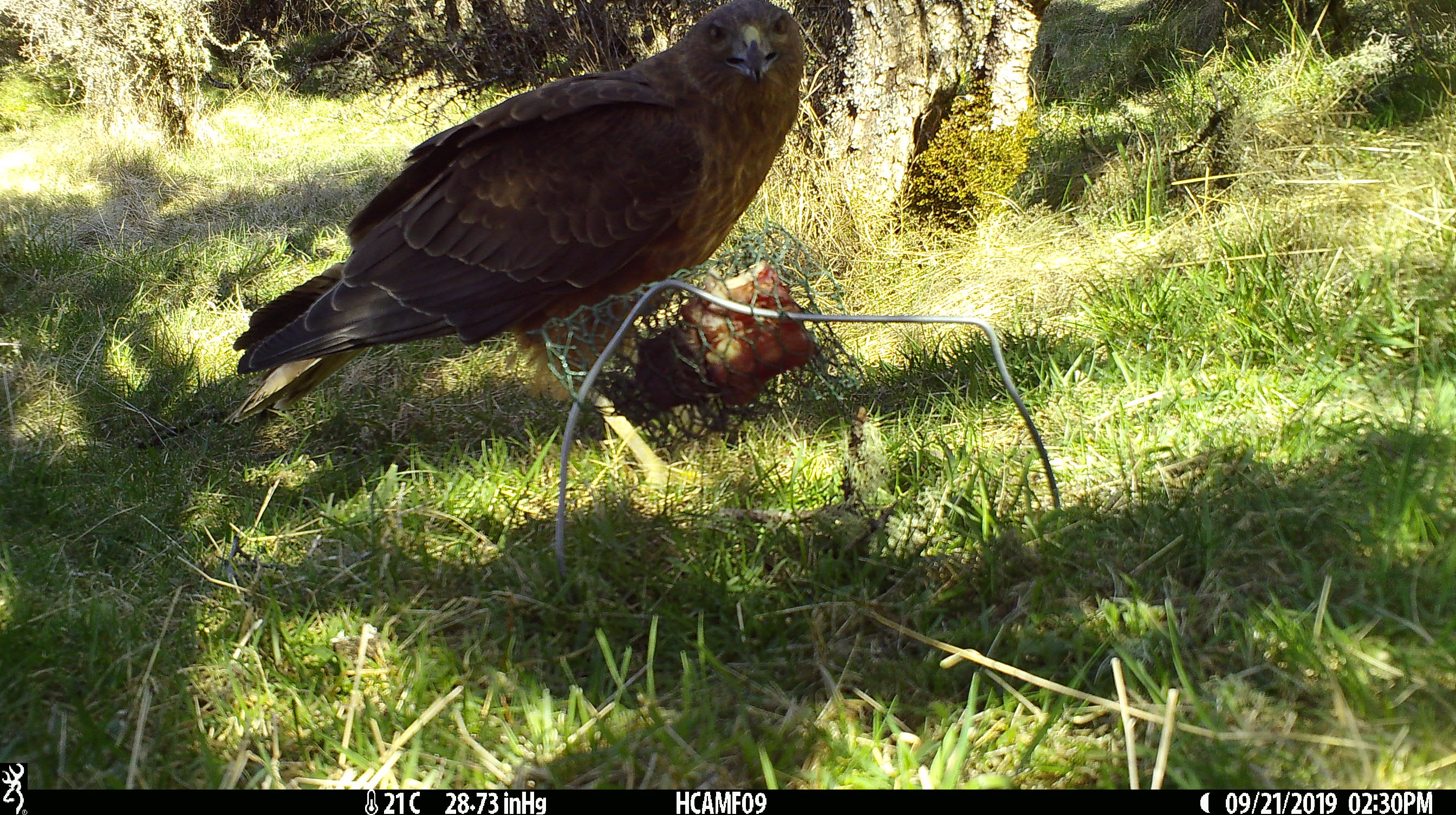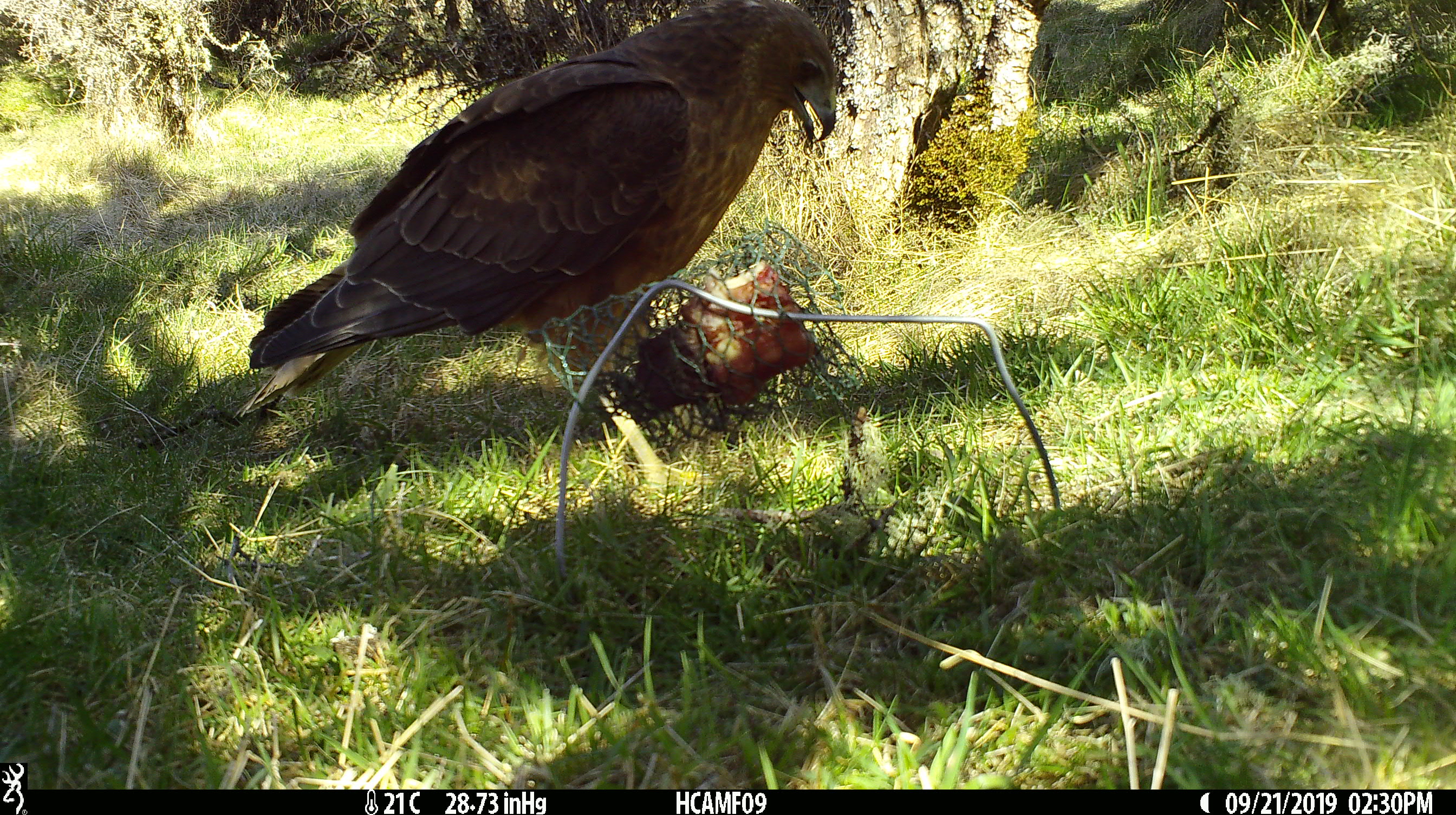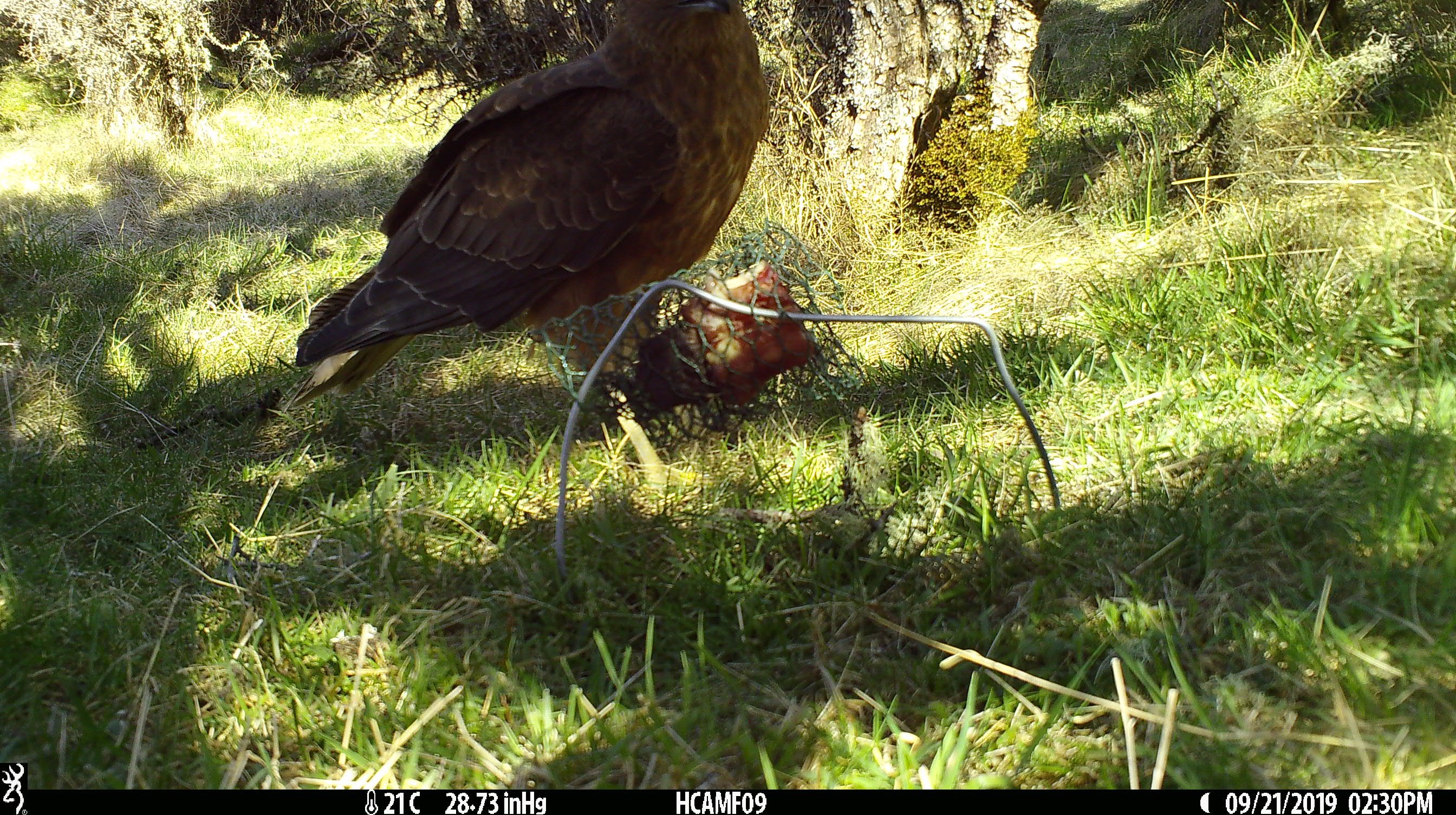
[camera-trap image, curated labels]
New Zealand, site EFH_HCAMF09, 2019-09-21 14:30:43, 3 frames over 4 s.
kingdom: Animalia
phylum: Chordata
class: Aves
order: Accipitriformes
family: Accipitridae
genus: Circus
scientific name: Circus approximans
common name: swamp harrier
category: harrier